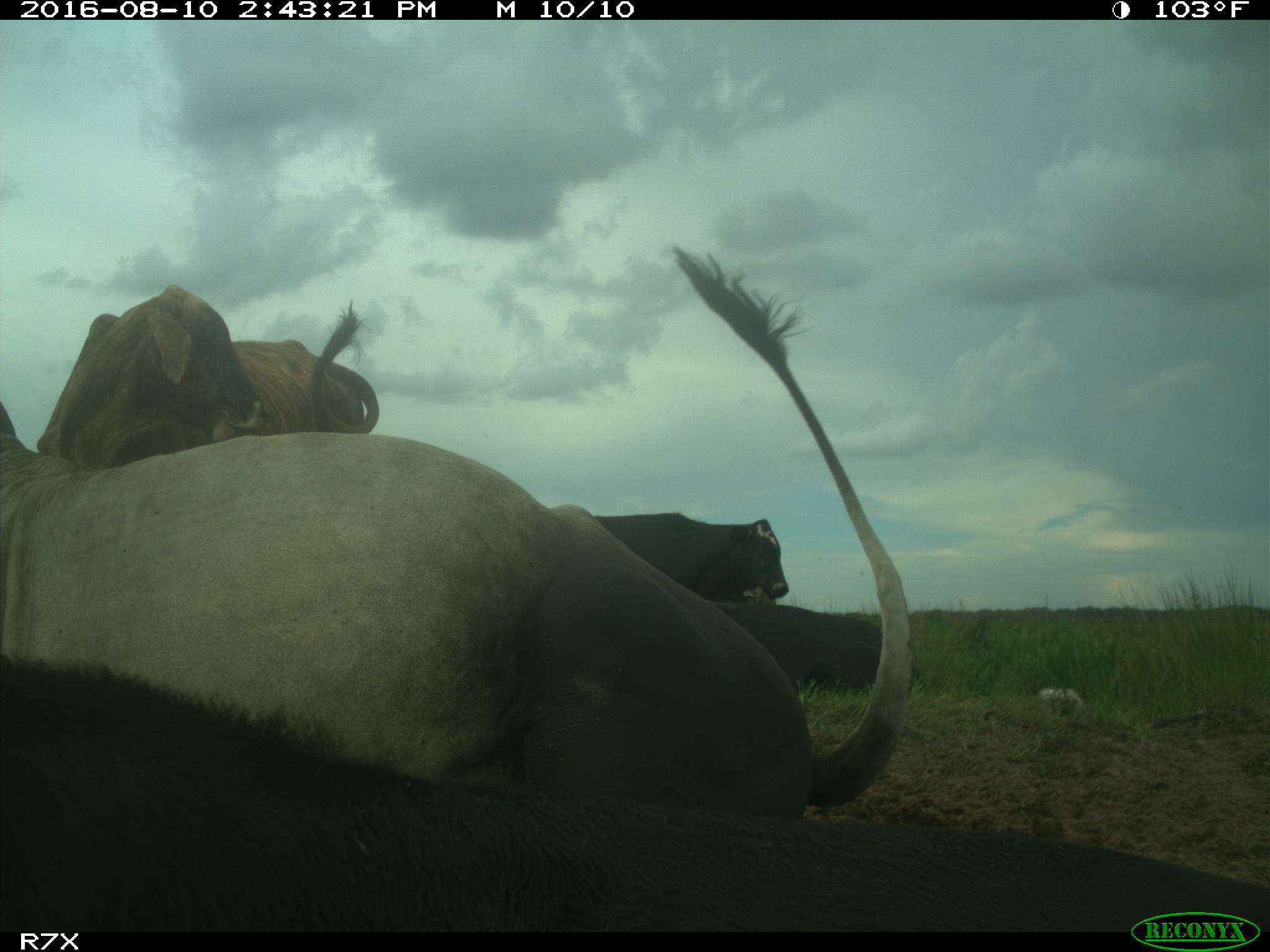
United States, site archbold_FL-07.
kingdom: Animalia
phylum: Chordata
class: Mammalia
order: Artiodactyla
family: Bovidae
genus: Bos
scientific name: Bos taurus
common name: domestic cow